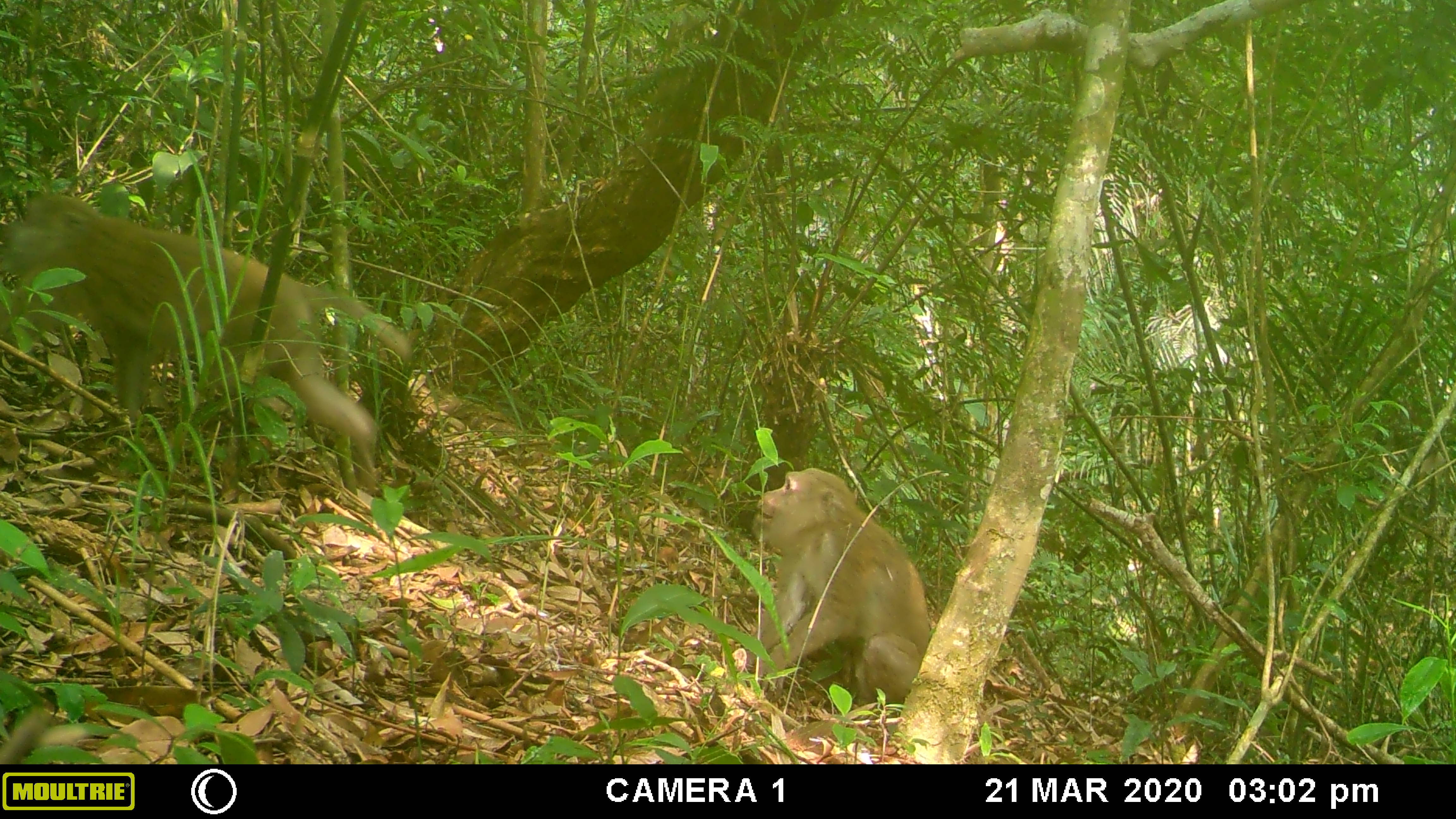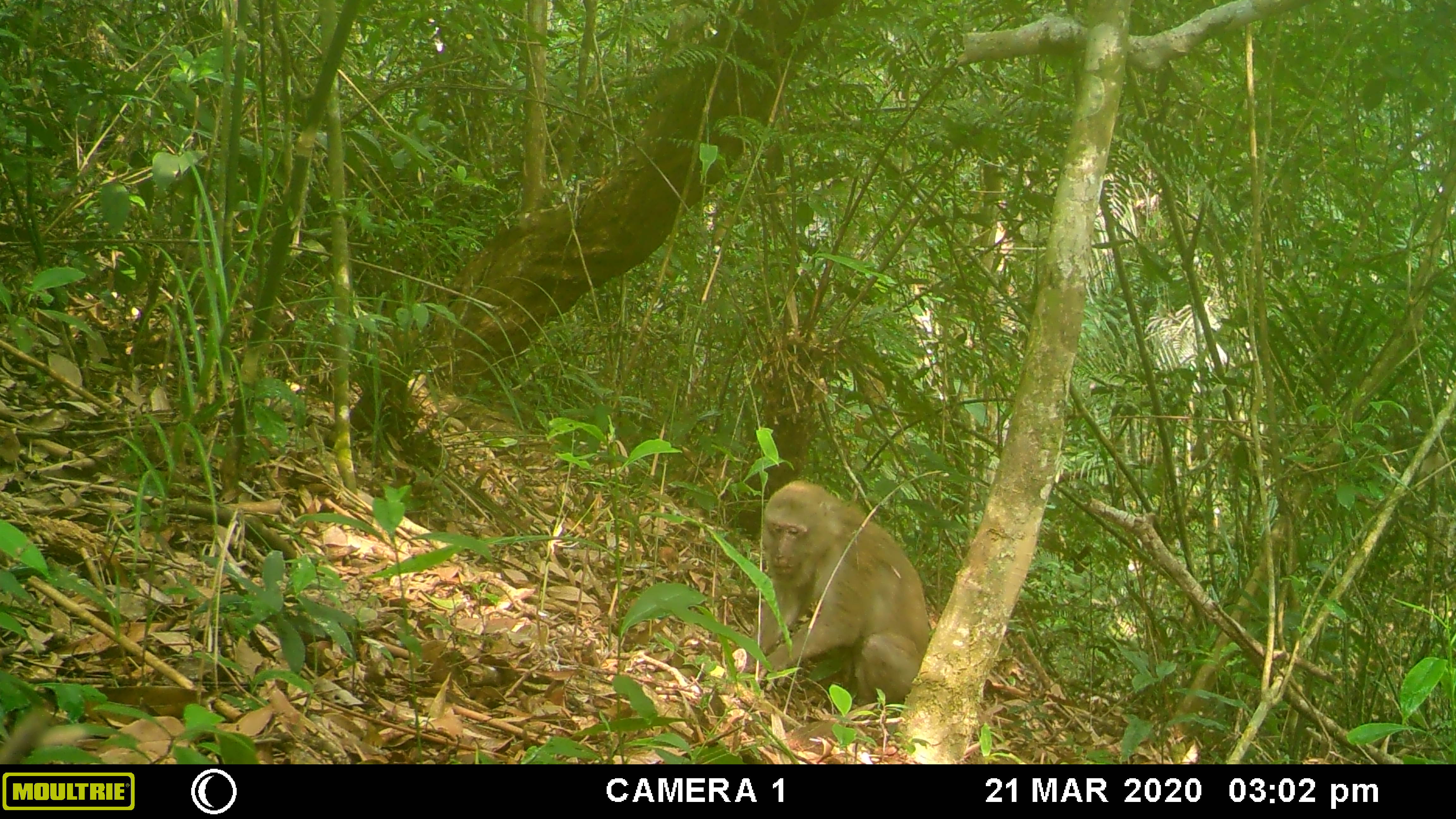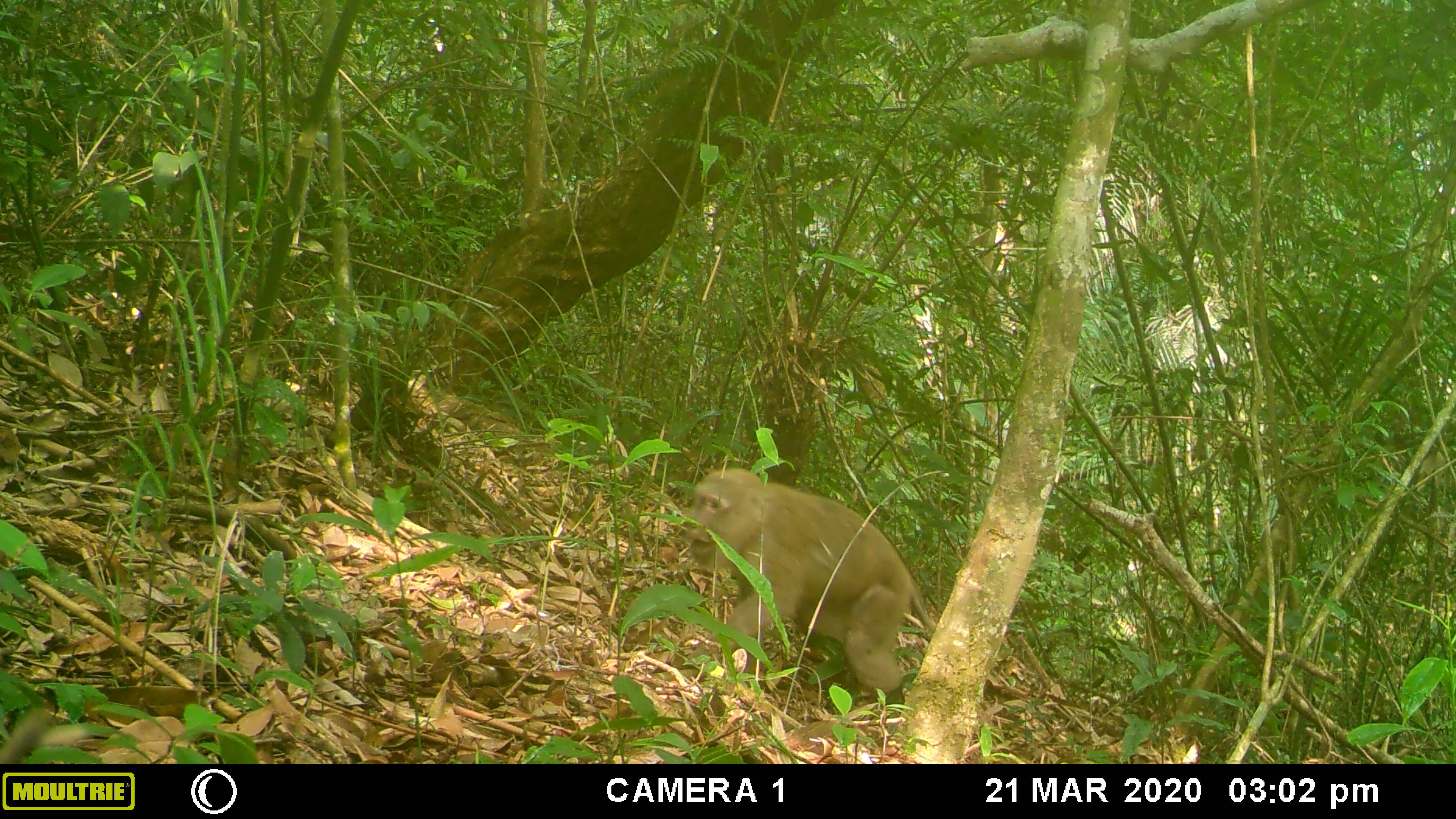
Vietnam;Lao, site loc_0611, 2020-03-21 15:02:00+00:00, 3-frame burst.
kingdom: Animalia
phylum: Chordata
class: Mammalia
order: Primates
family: Cercopithecidae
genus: Macaca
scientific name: Macaca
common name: macaques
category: assam or rhesus macaque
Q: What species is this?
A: Assam or rhesus macaque (macaques) (Macaca).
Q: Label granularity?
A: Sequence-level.